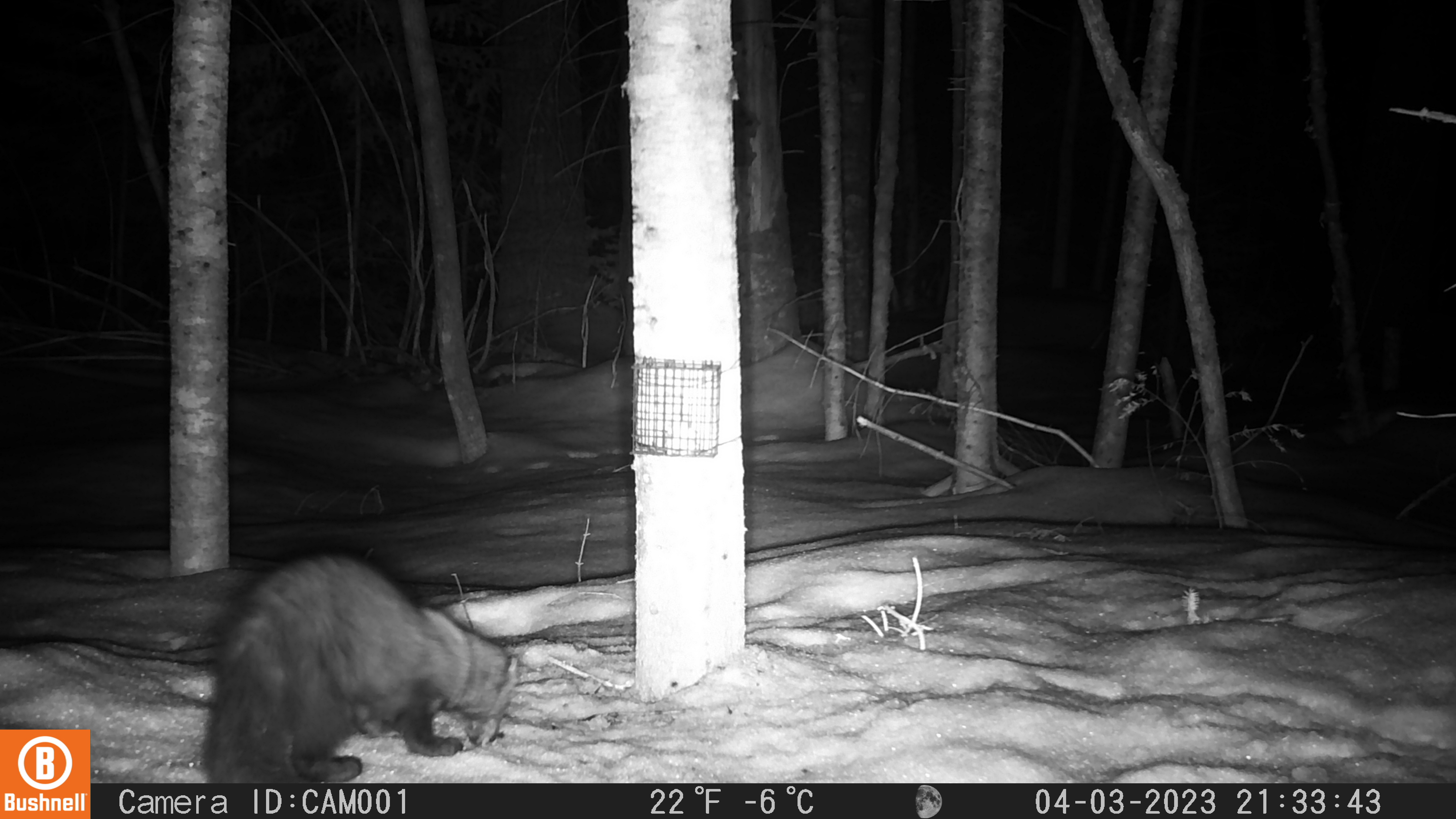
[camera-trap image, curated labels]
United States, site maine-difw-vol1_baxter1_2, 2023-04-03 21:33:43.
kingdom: Animalia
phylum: Chordata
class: Mammalia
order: Carnivora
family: Mustelidae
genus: Pekania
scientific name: Pekania pennanti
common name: fisher